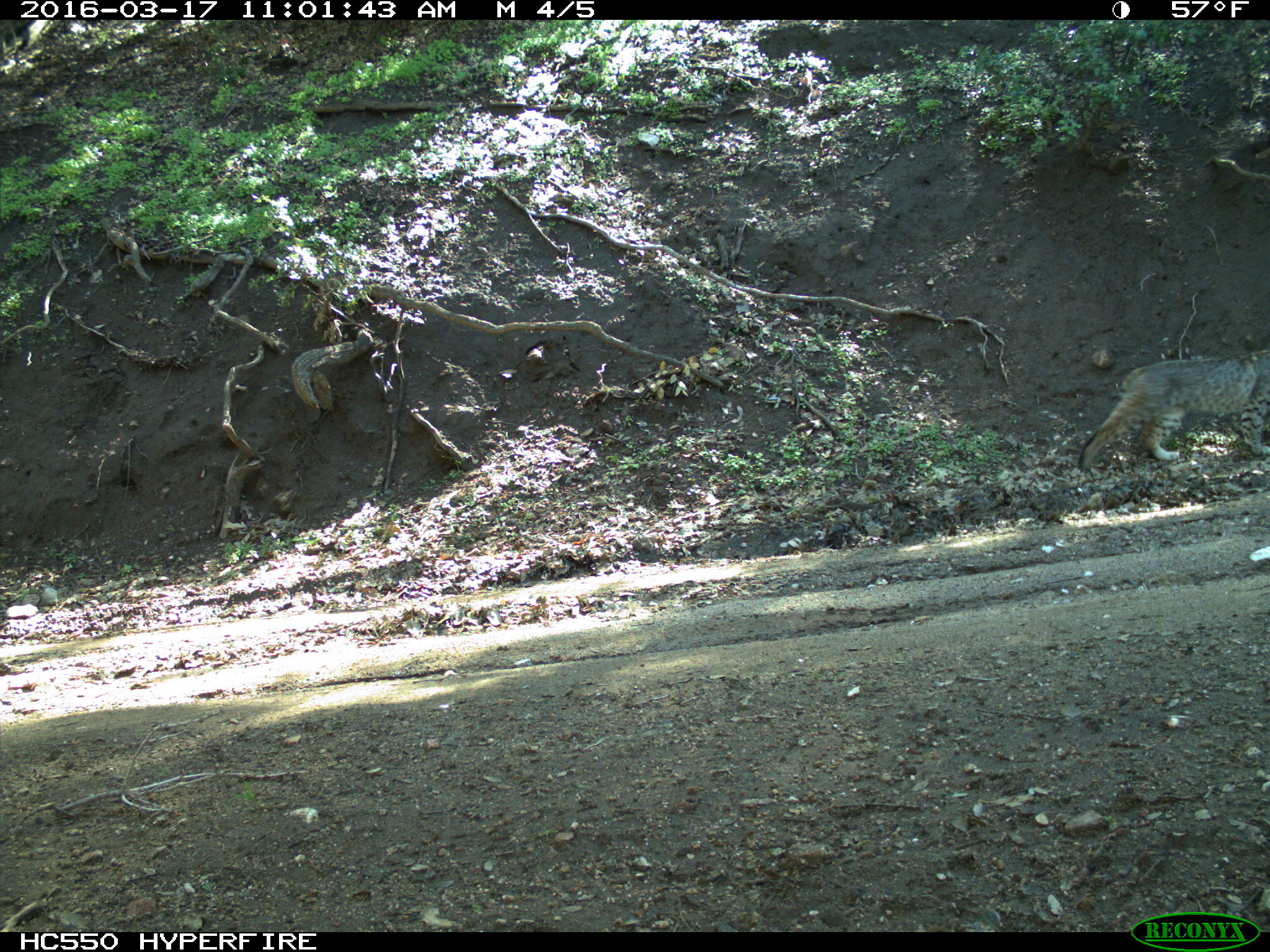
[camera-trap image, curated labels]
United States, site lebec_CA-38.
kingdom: Animalia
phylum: Chordata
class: Mammalia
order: Carnivora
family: Felidae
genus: Lynx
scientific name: Lynx rufus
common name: bobcat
Lynx rufus (bobcat).